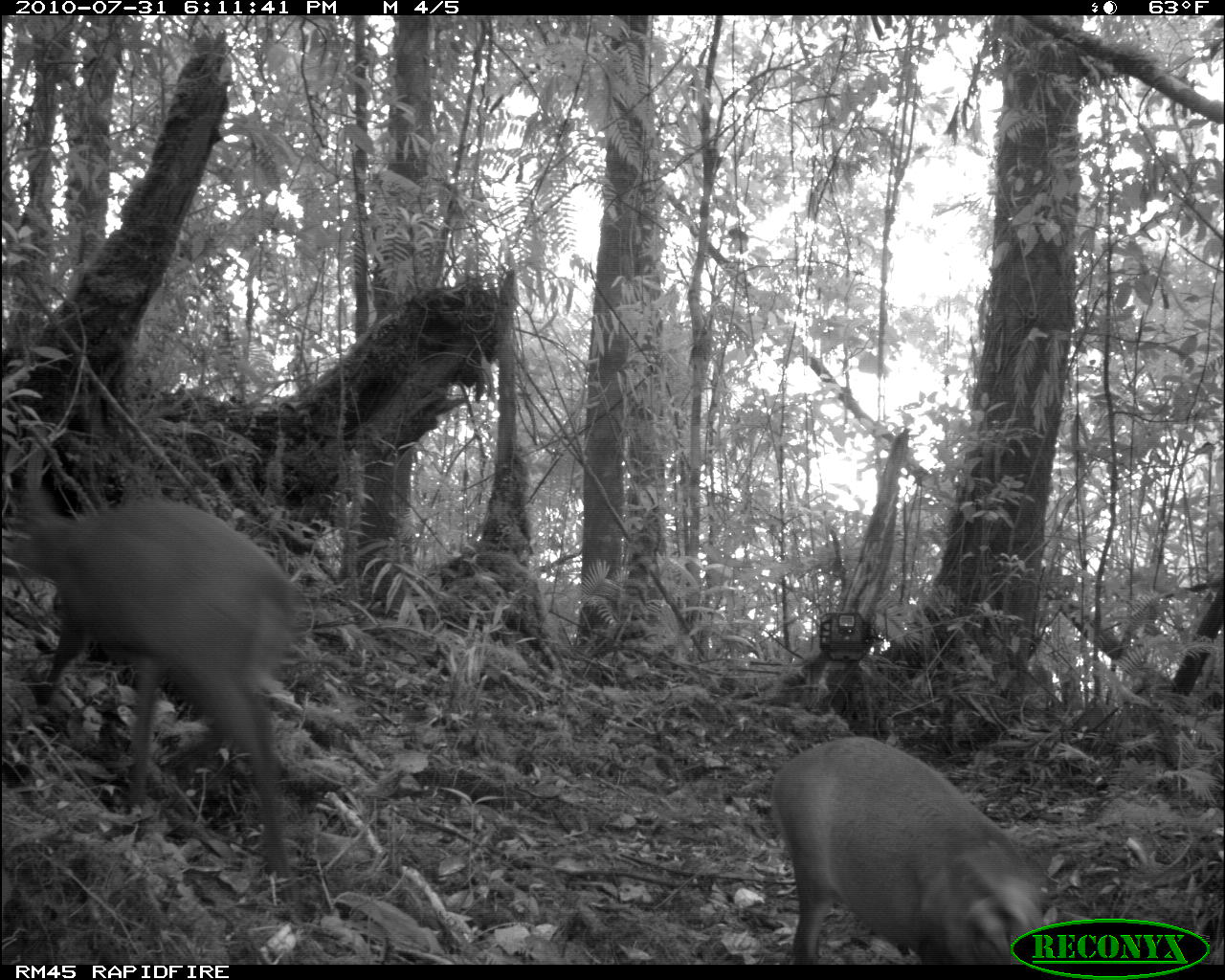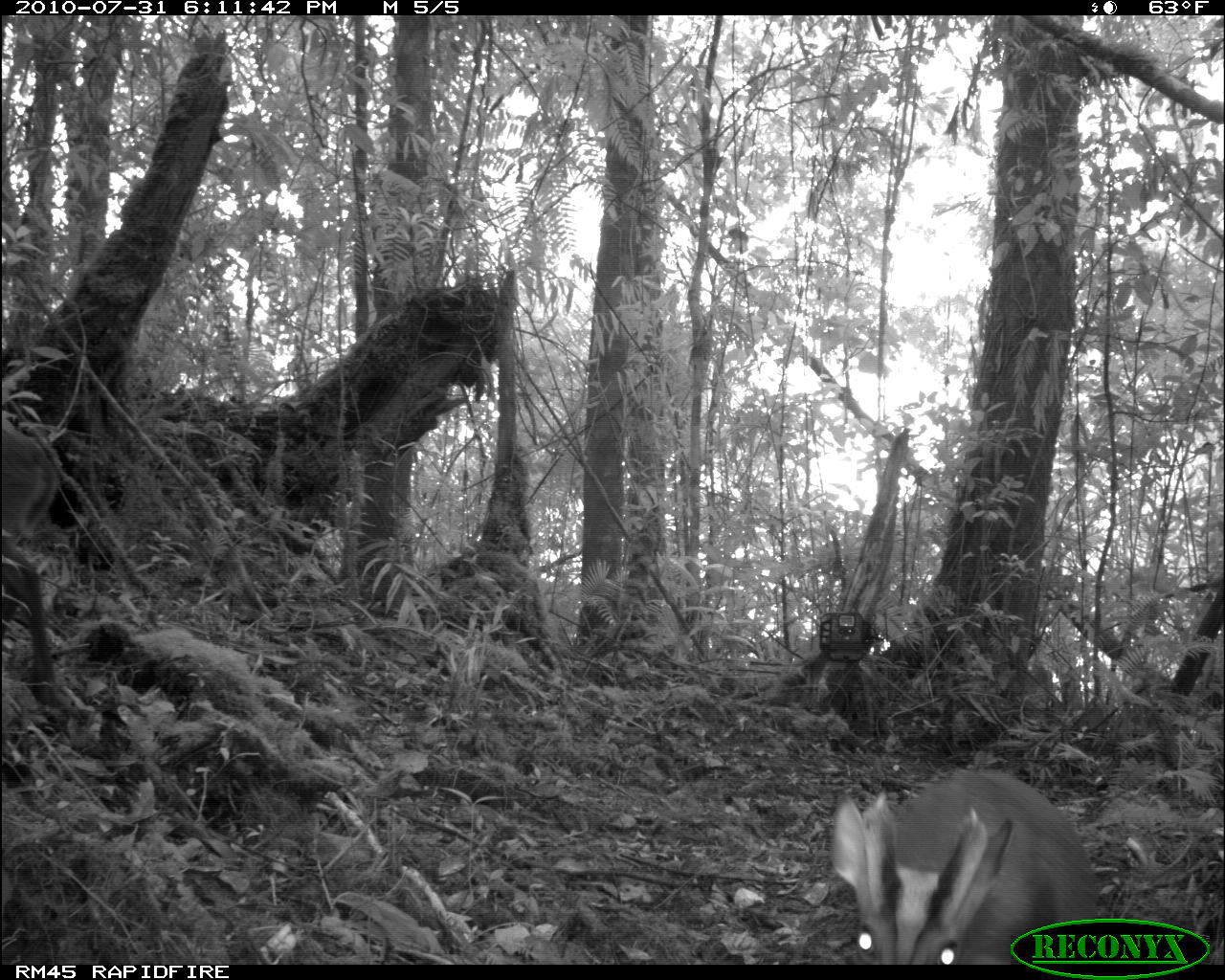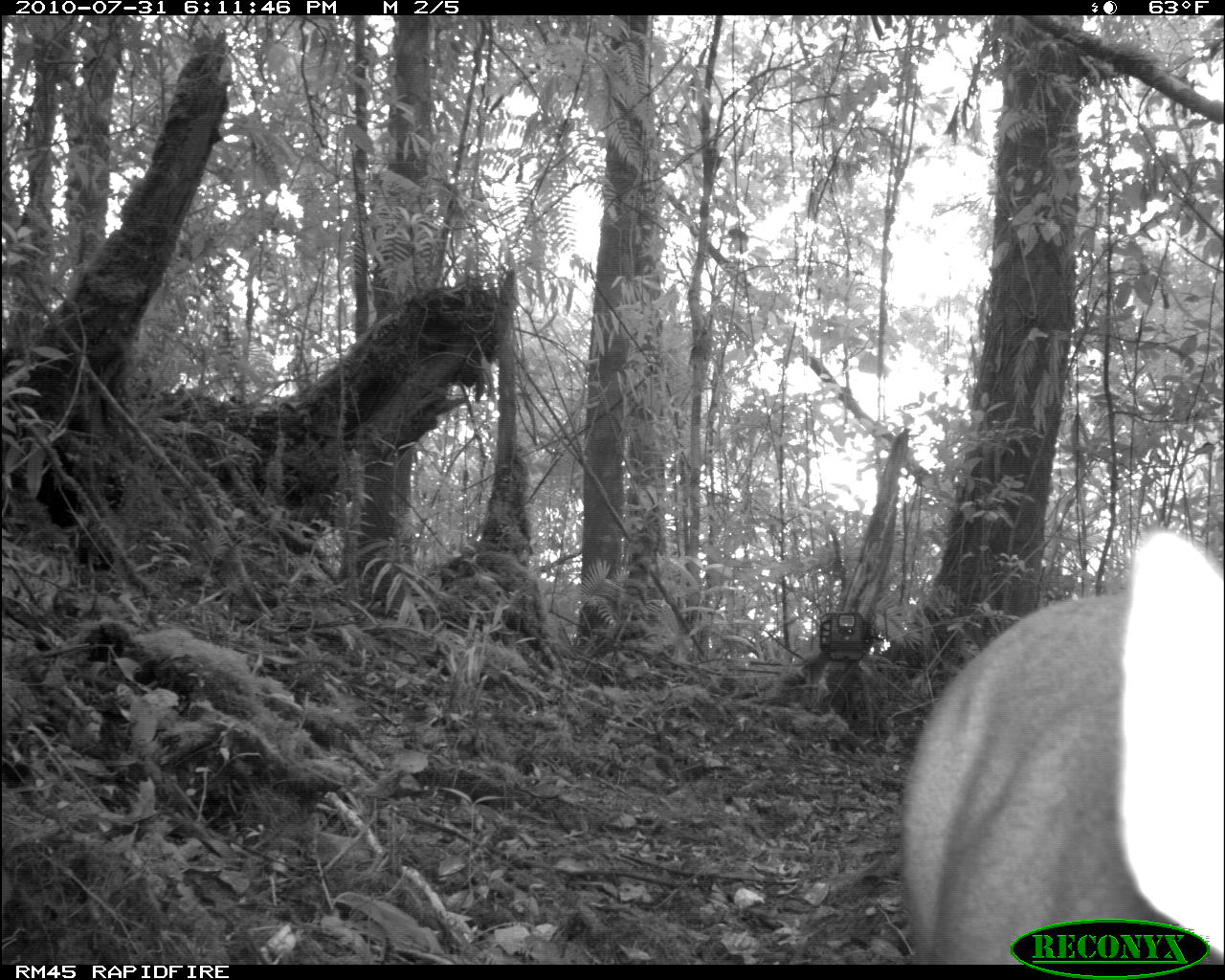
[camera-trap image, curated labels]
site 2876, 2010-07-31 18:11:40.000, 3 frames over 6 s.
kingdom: Animalia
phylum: Chordata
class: Mammalia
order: Artiodactyla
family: Cervidae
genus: Muntiacus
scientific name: Muntiacus muntjak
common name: southern red muntjac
Muntiacus muntjak (southern red muntjac), count 2.